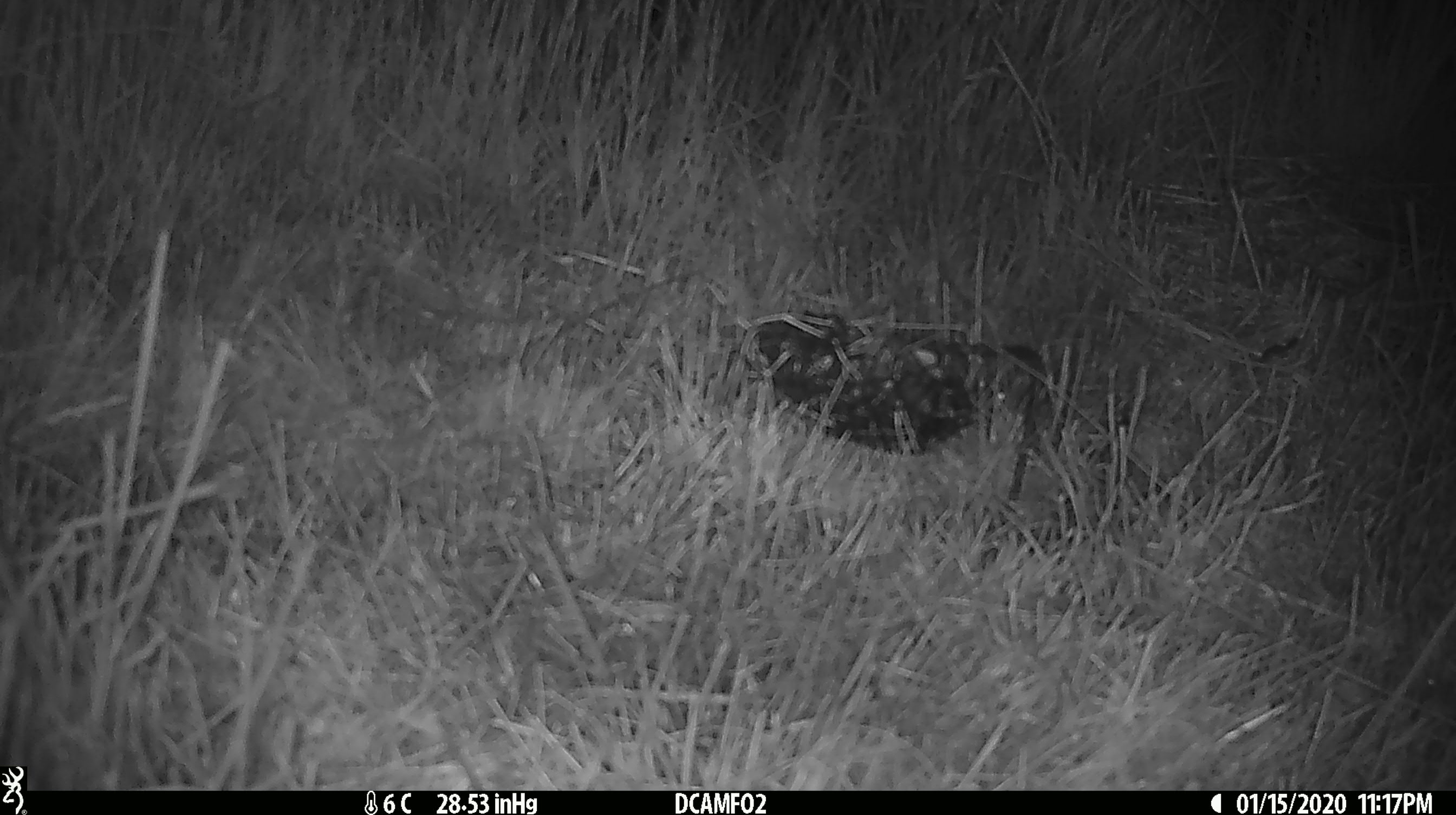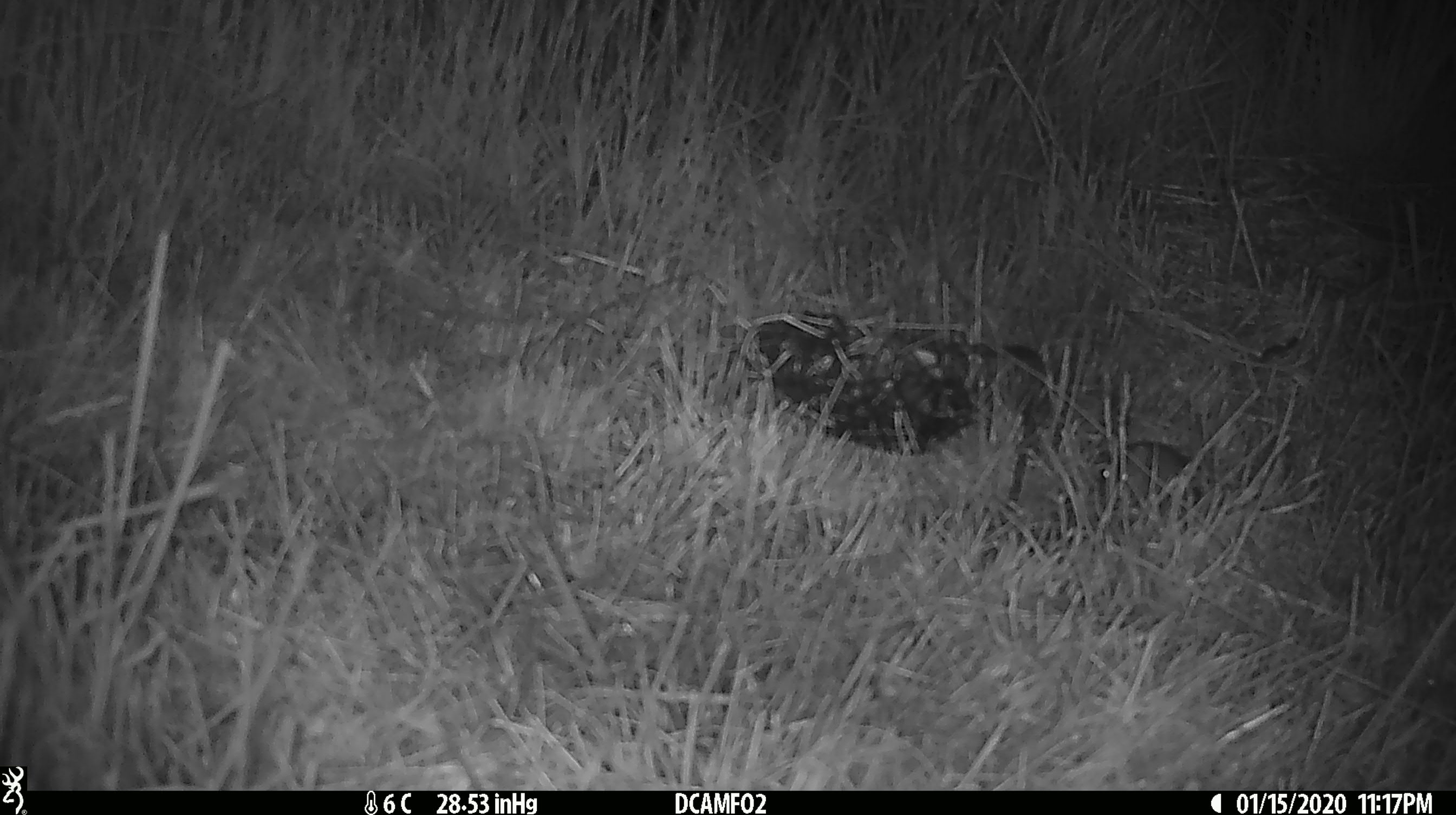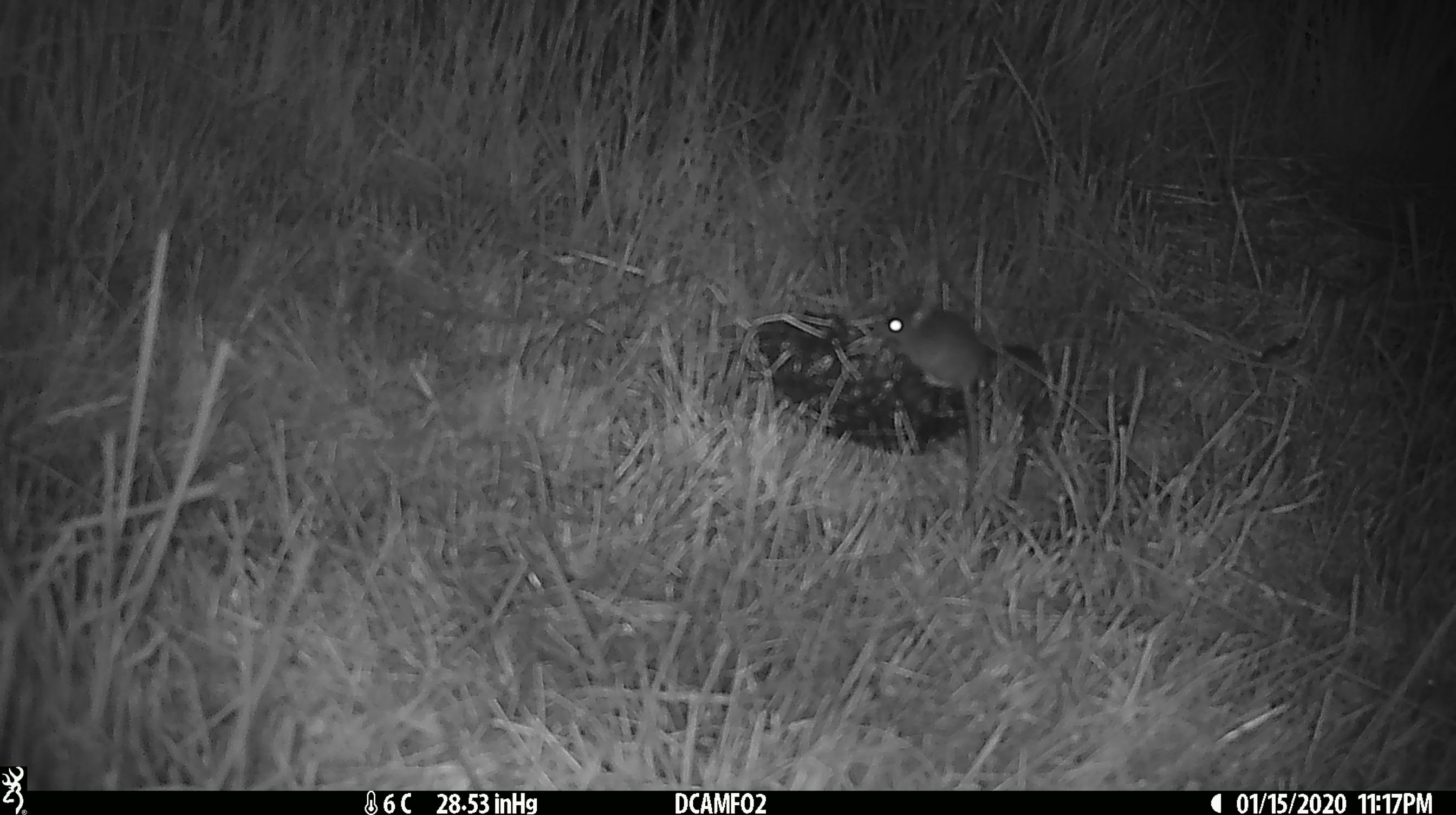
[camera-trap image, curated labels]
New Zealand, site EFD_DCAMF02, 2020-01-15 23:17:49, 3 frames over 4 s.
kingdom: Animalia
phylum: Chordata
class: Mammalia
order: Rodentia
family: Muridae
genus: Mus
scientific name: Mus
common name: mouse